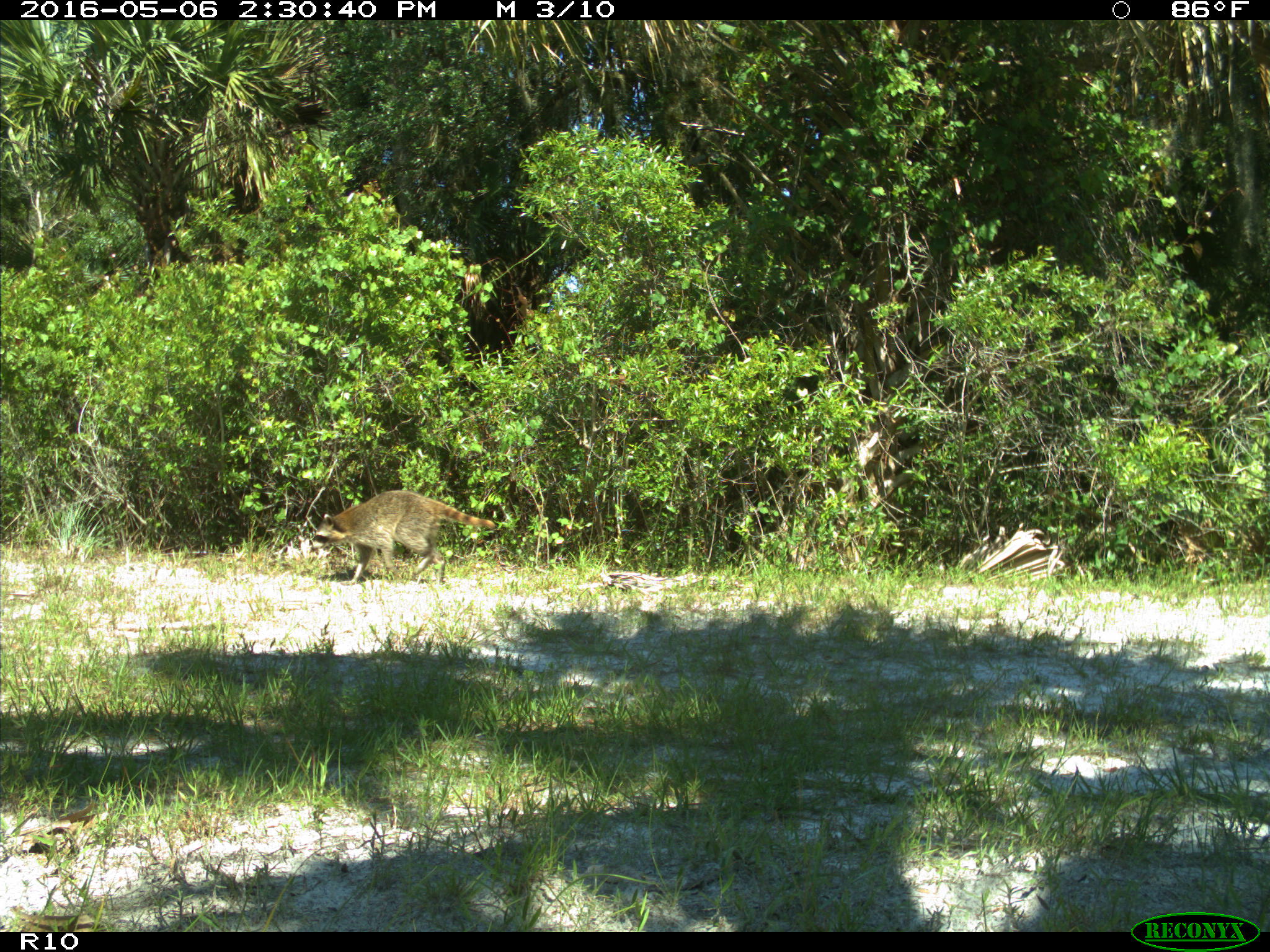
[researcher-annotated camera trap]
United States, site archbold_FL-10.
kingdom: Animalia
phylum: Chordata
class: Mammalia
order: Carnivora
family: Procyonidae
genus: Procyon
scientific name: Procyon lotor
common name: common raccoon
Procyon lotor (common raccoon).